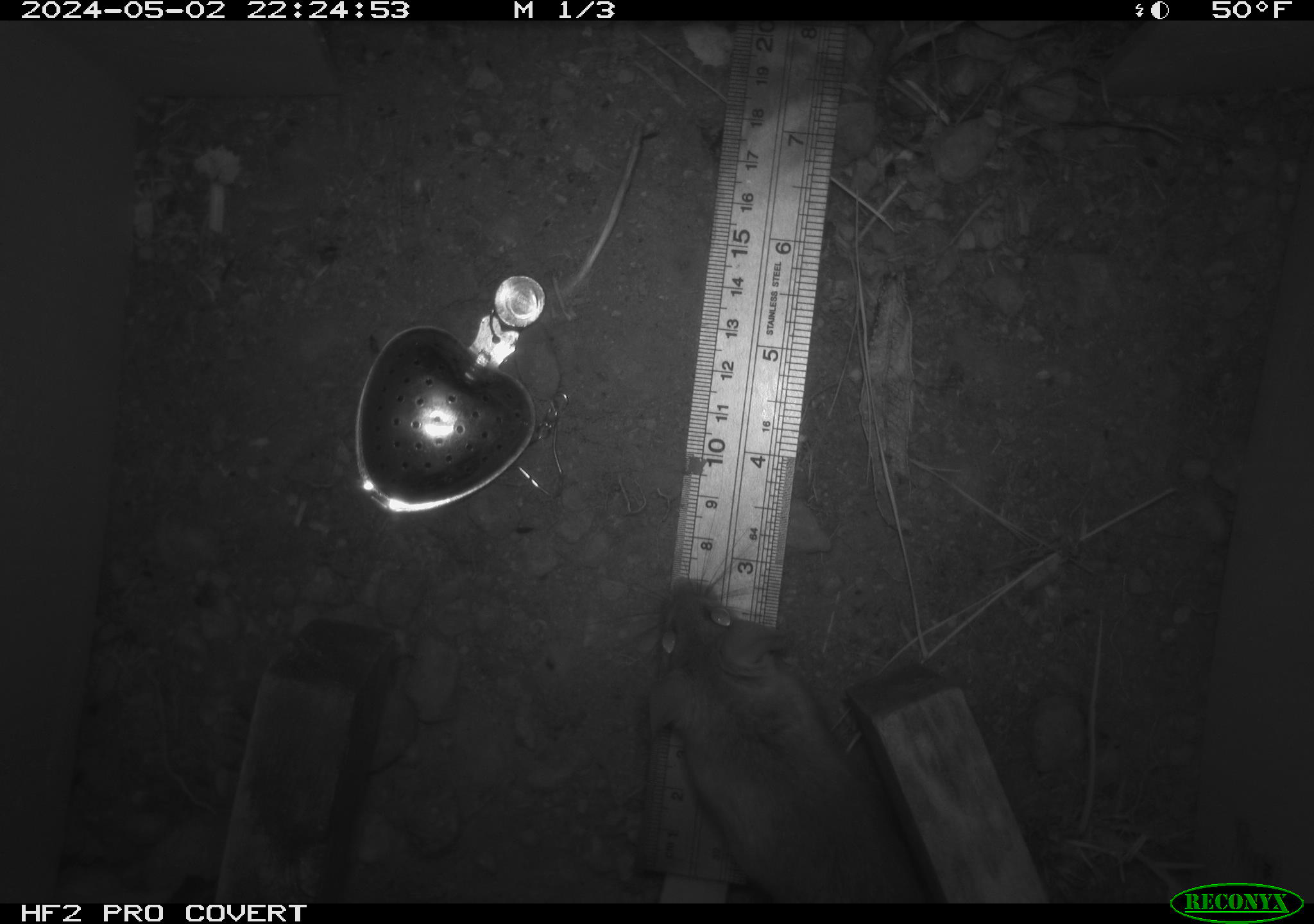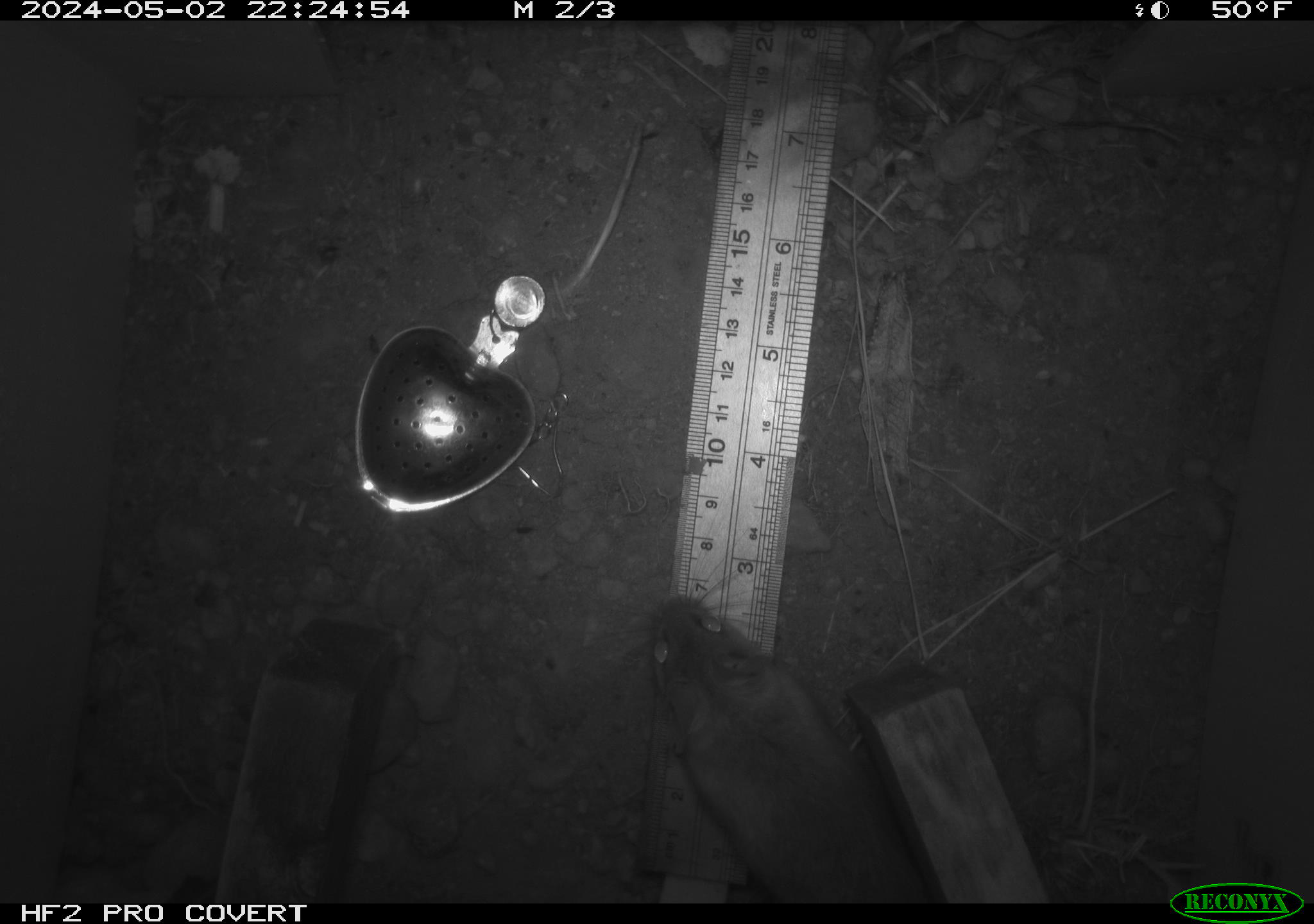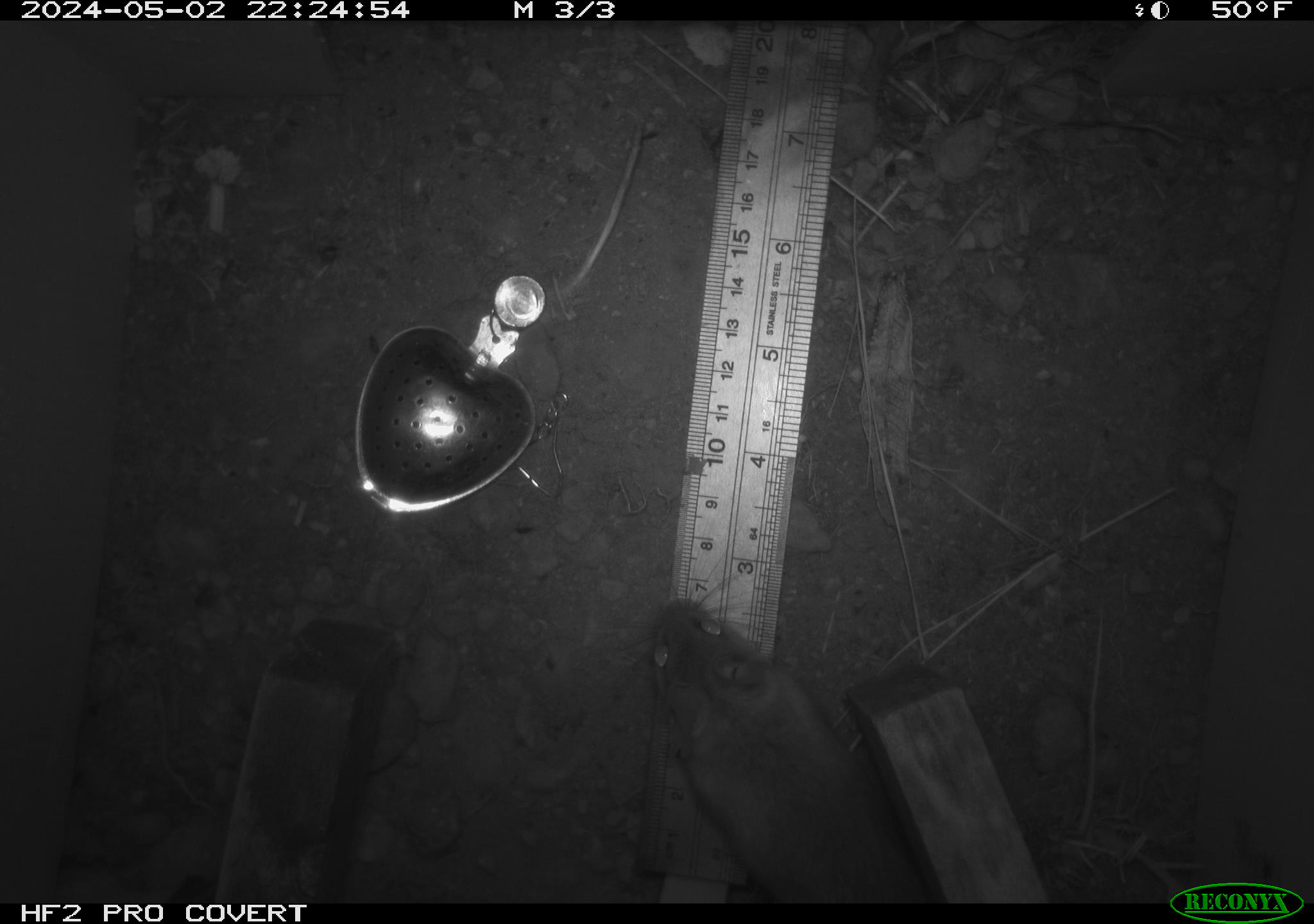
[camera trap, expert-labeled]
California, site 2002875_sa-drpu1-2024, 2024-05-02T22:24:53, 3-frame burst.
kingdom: Animalia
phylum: Chordata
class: Mammalia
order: Rodentia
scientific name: Rodentia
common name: mouse species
Mouse species (Rodentia).